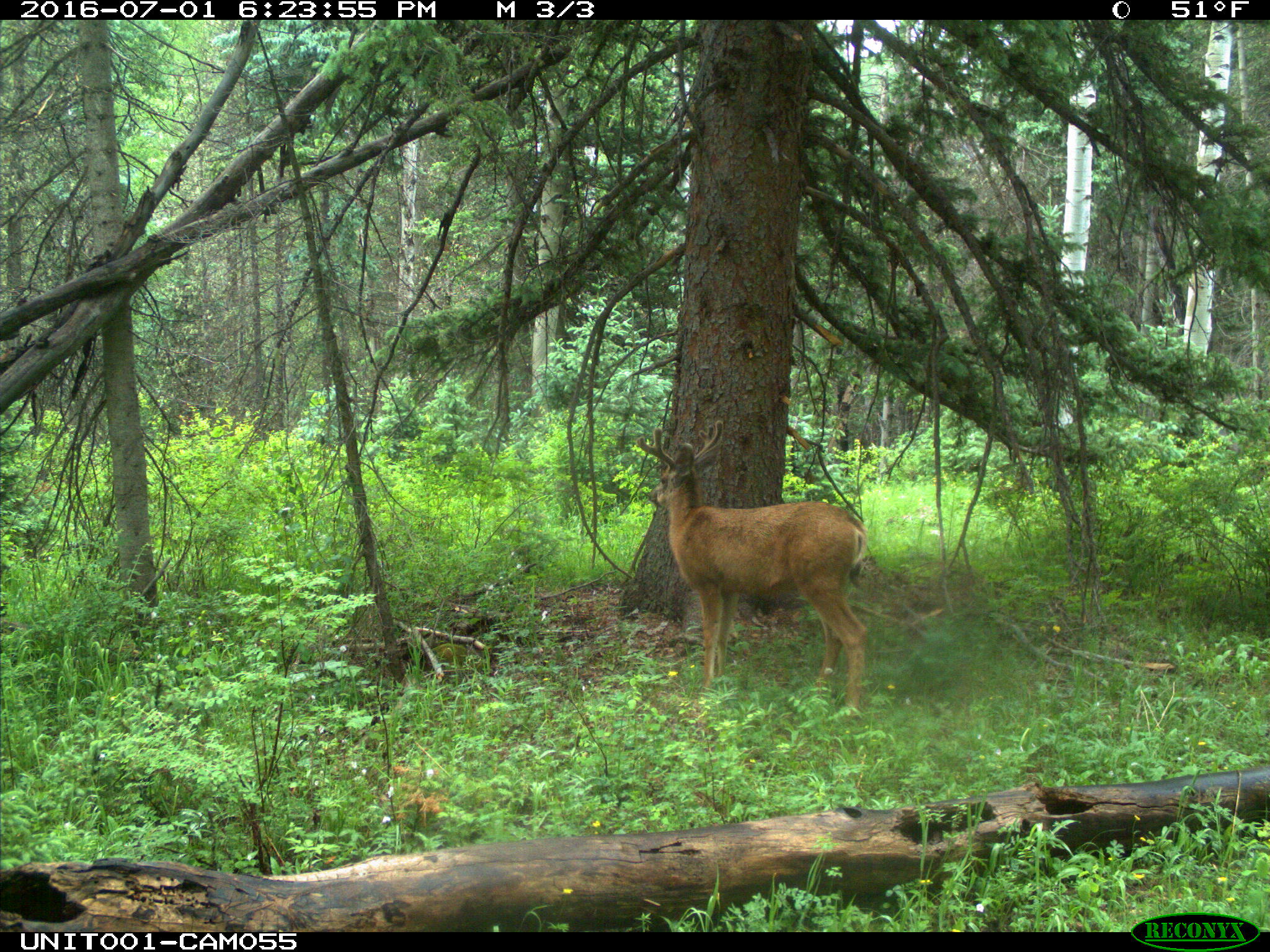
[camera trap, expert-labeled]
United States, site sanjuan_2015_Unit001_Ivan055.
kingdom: Animalia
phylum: Chordata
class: Mammalia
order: Artiodactyla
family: Cervidae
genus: Odocoileus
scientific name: Odocoileus hemionus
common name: mule deer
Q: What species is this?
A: Odocoileus hemionus (mule deer).